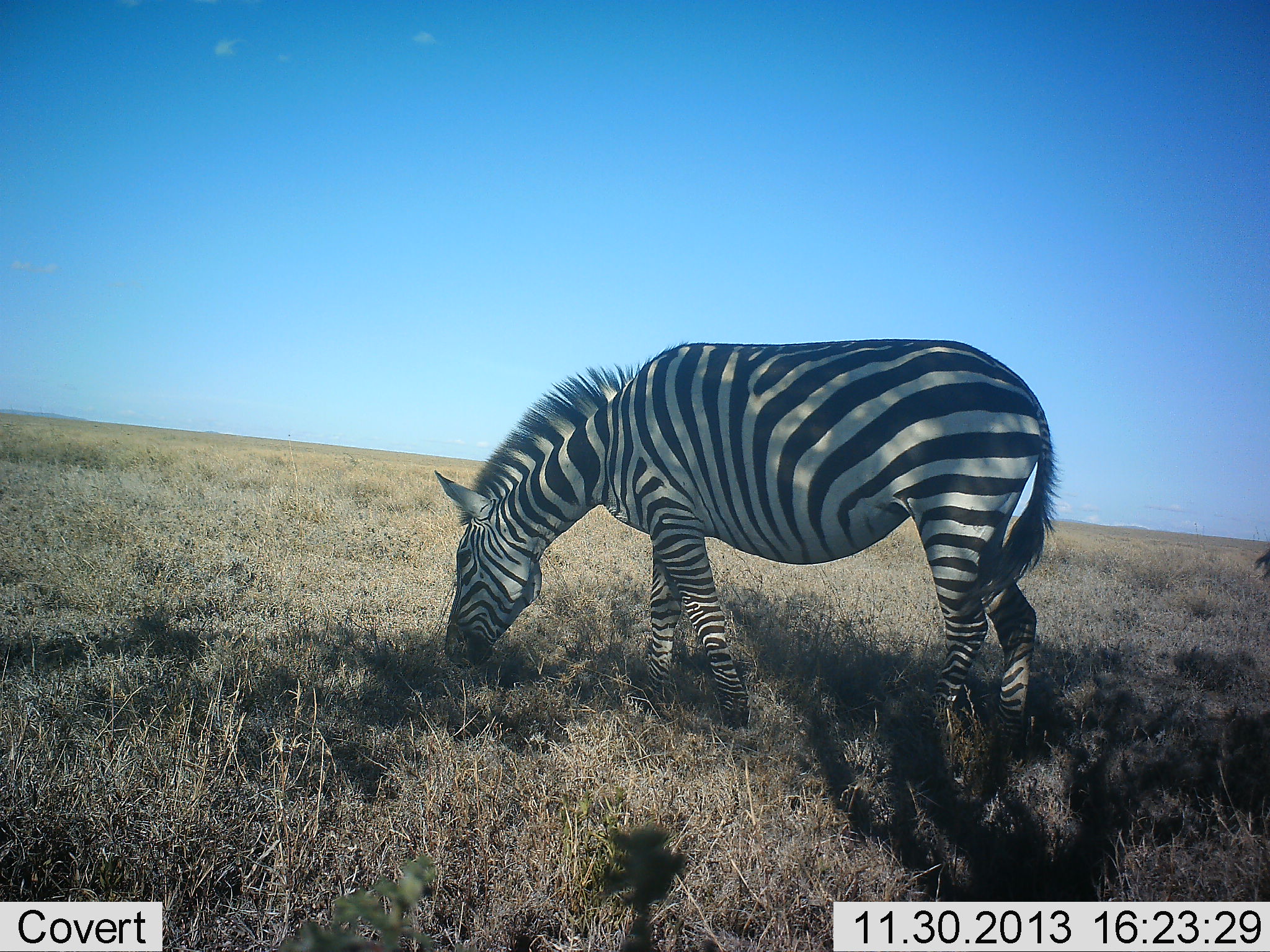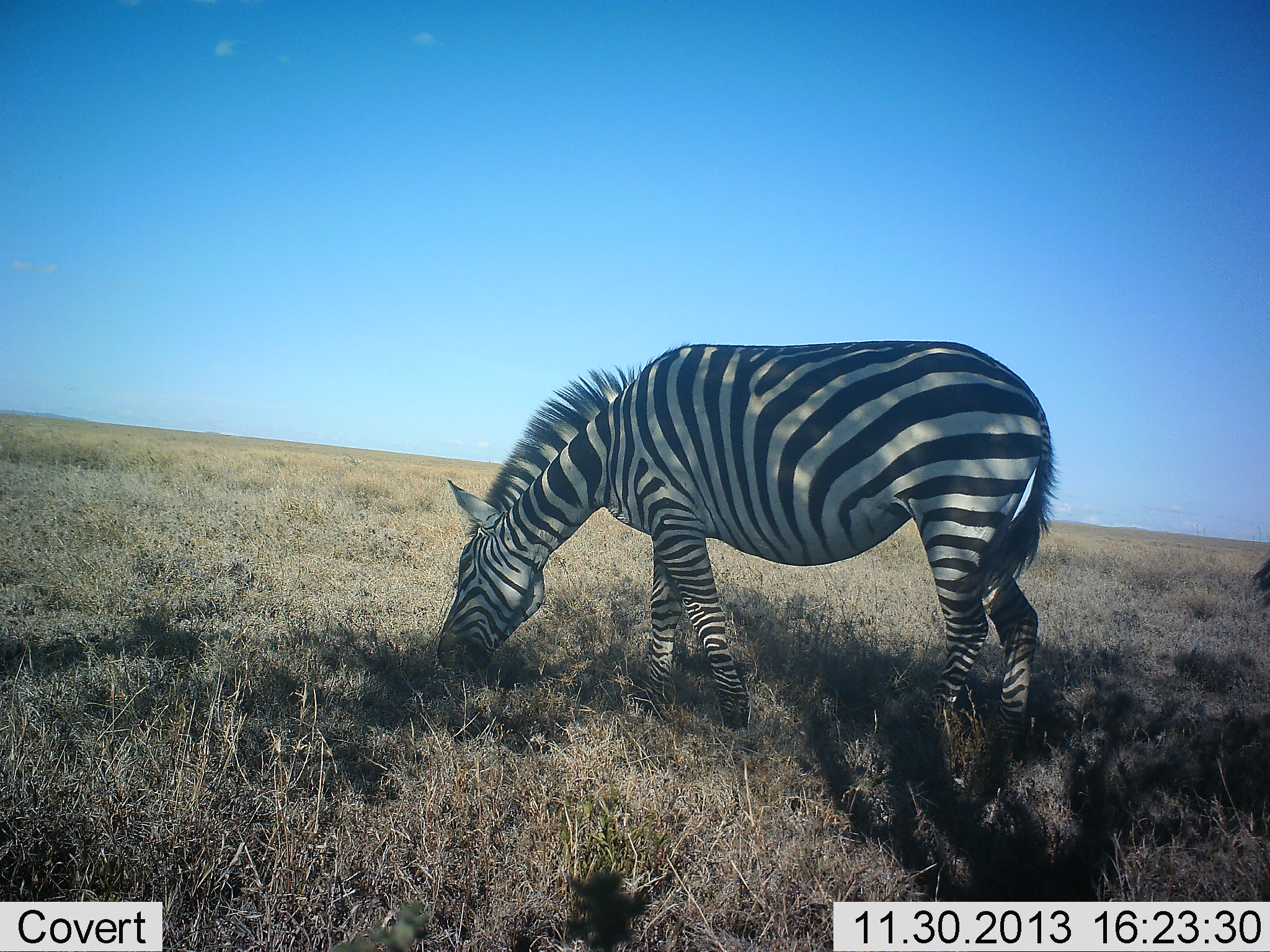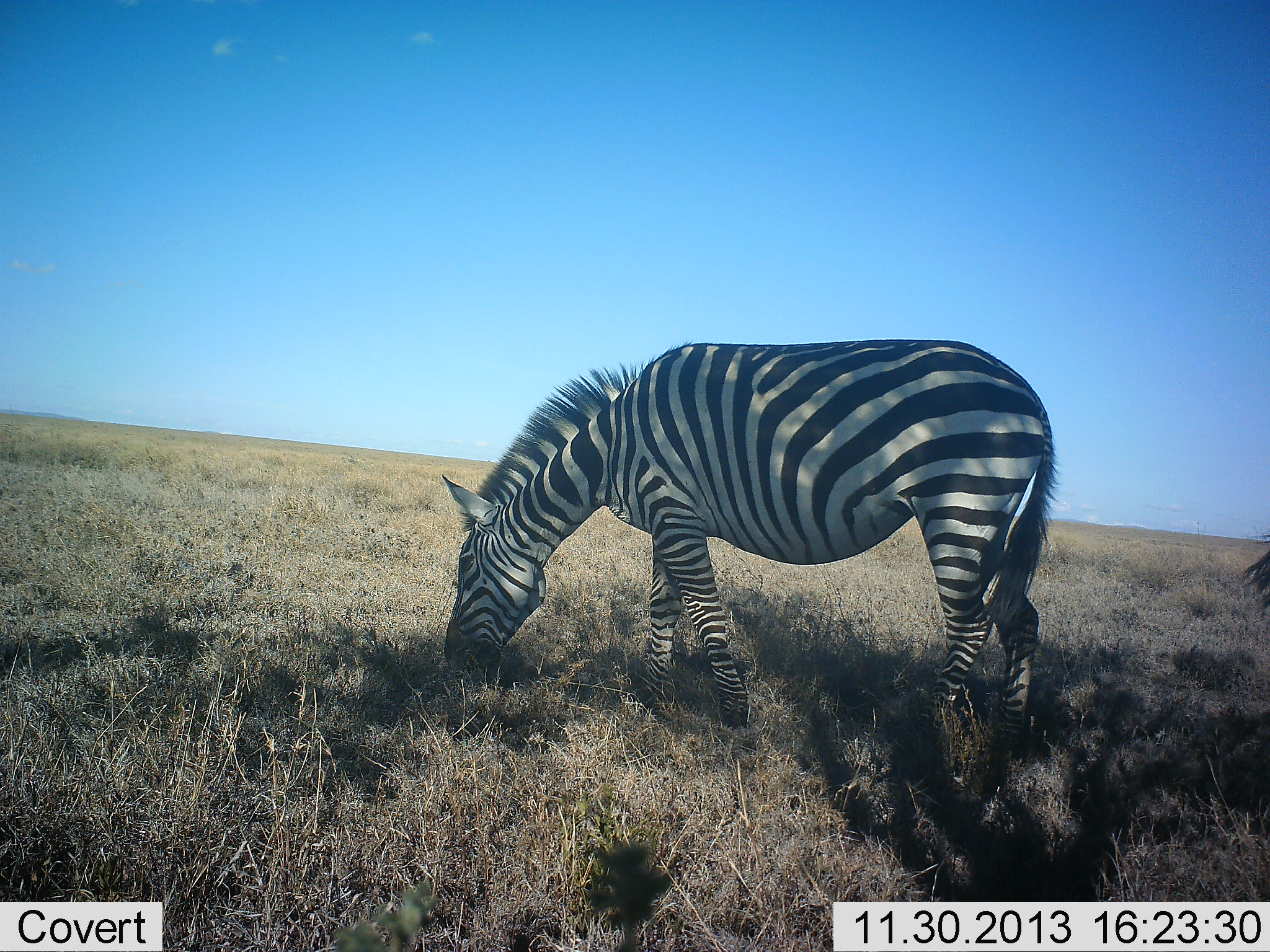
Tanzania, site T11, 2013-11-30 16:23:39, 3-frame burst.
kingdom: Animalia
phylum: Chordata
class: Mammalia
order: Perissodactyla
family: Equidae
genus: Equus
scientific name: Equus quagga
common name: plains zebra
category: zebra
Zebra (plains zebra) (Equus quagga), count 1. Behavior (volunteer vote fractions): standing 40%, resting 0%, moving 0%, interacting 0%. Young present (vote fraction): 0%. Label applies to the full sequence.